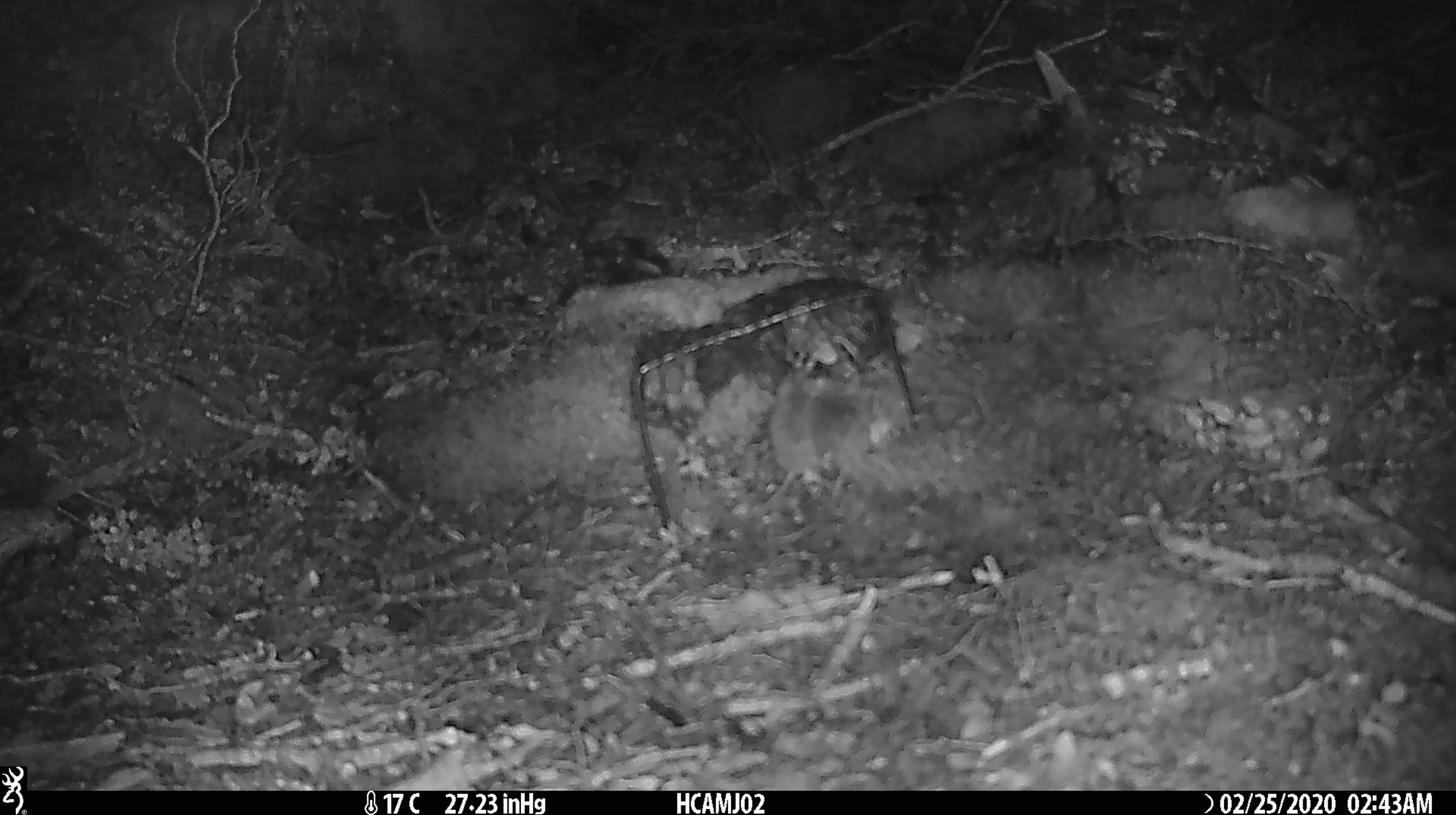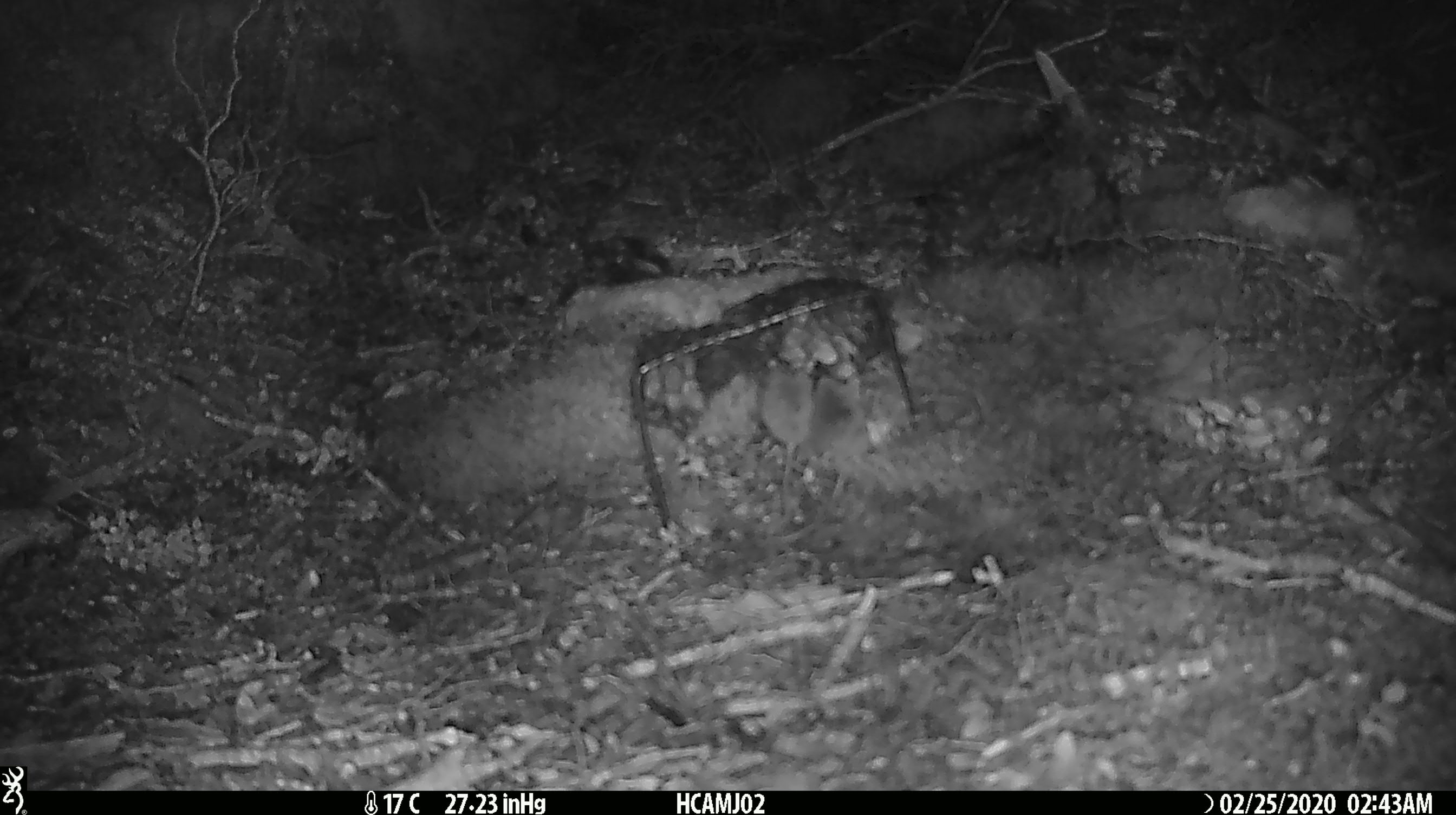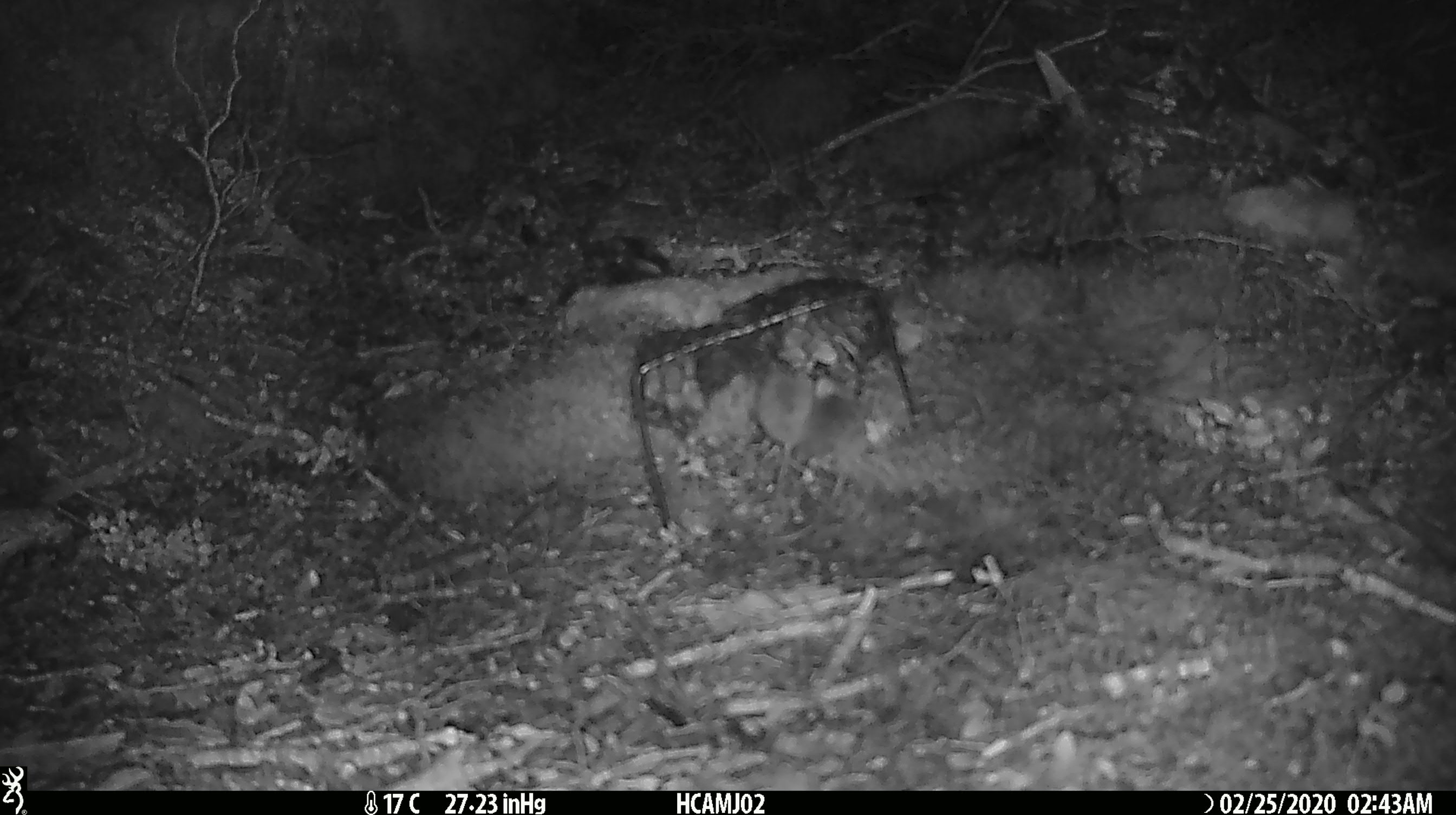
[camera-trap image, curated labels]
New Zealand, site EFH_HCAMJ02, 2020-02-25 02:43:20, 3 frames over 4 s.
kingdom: Animalia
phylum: Chordata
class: Mammalia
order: Rodentia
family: Muridae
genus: Mus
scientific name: Mus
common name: mouse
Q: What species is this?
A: Mouse (Mus).